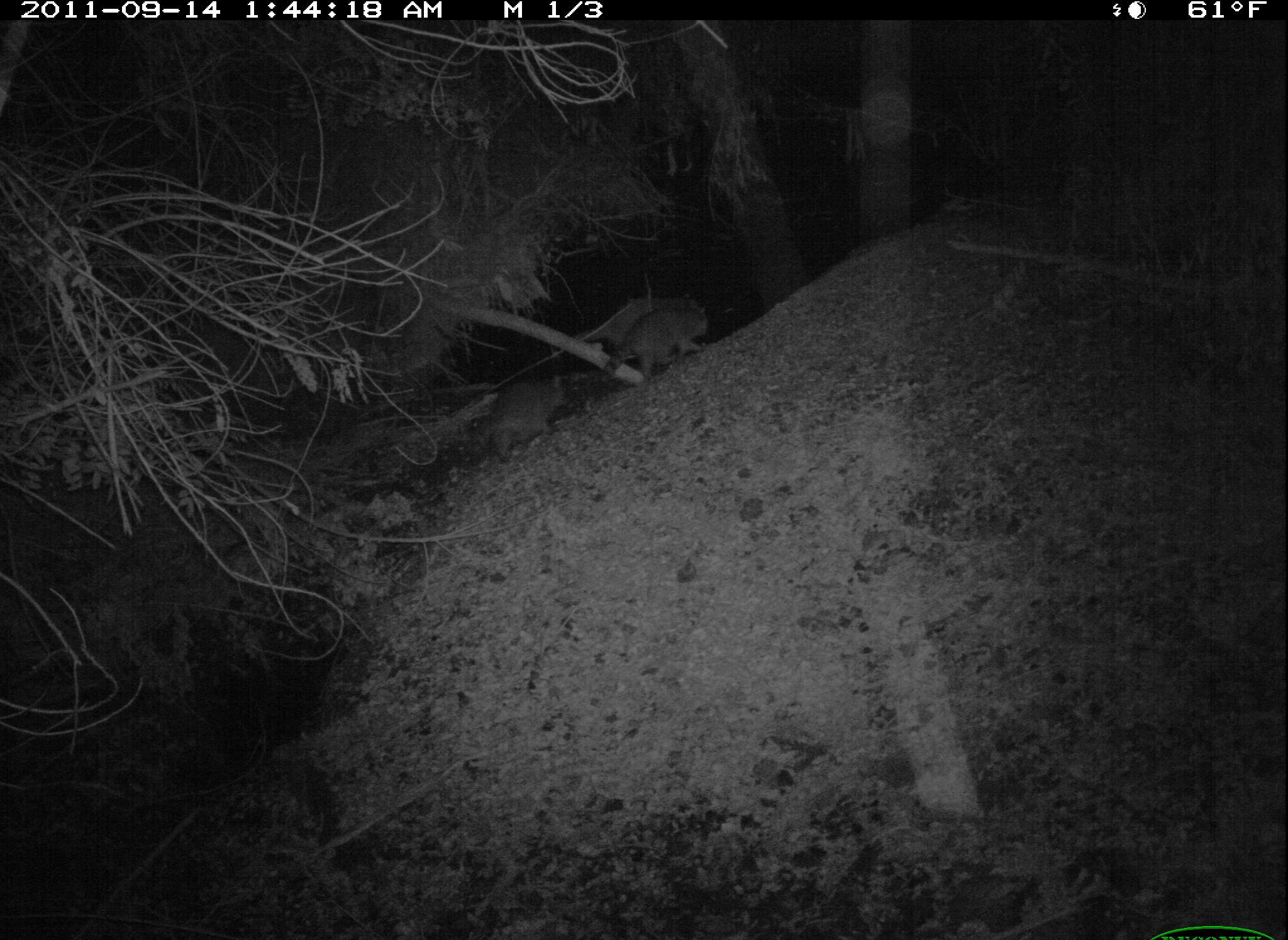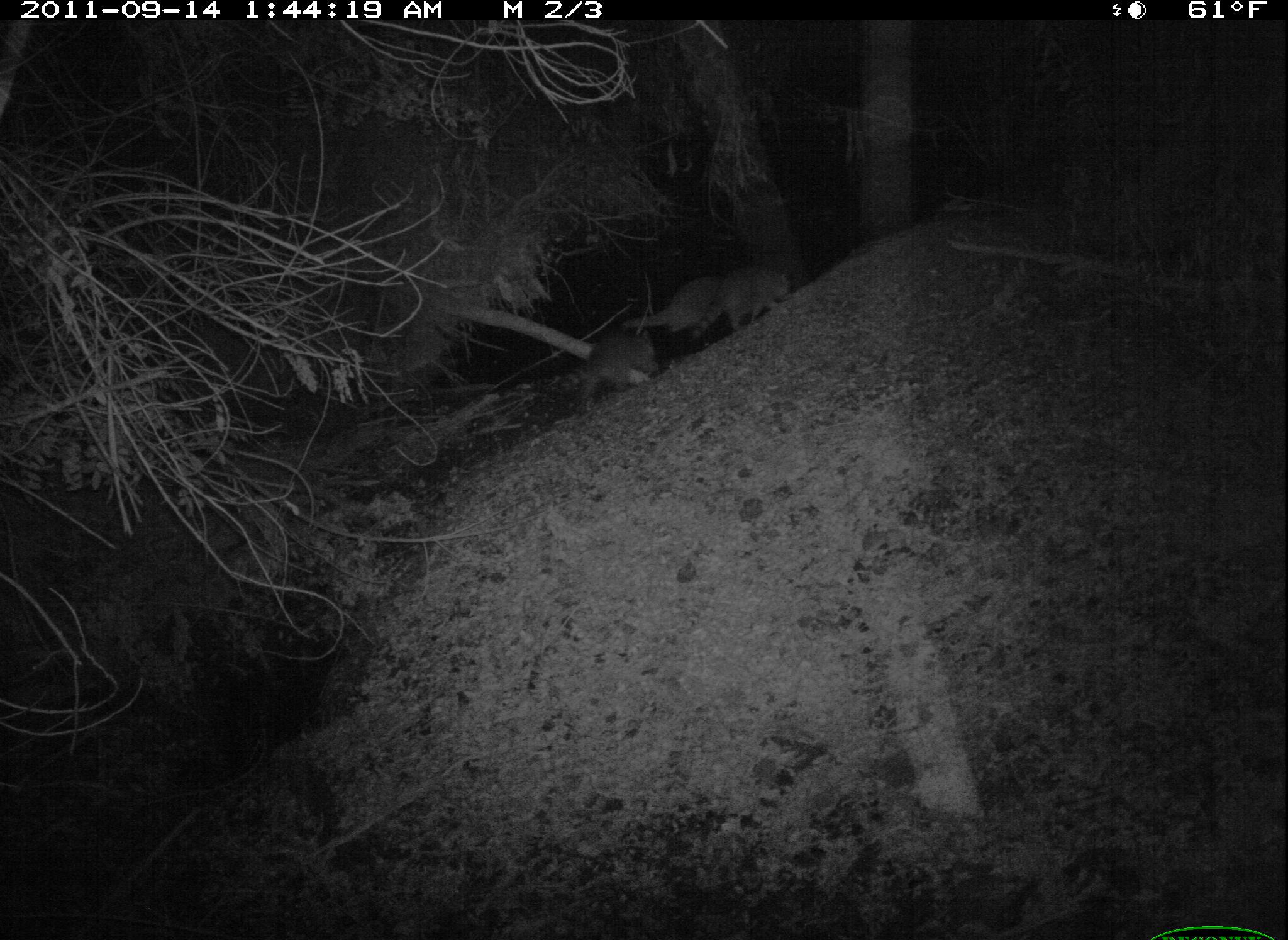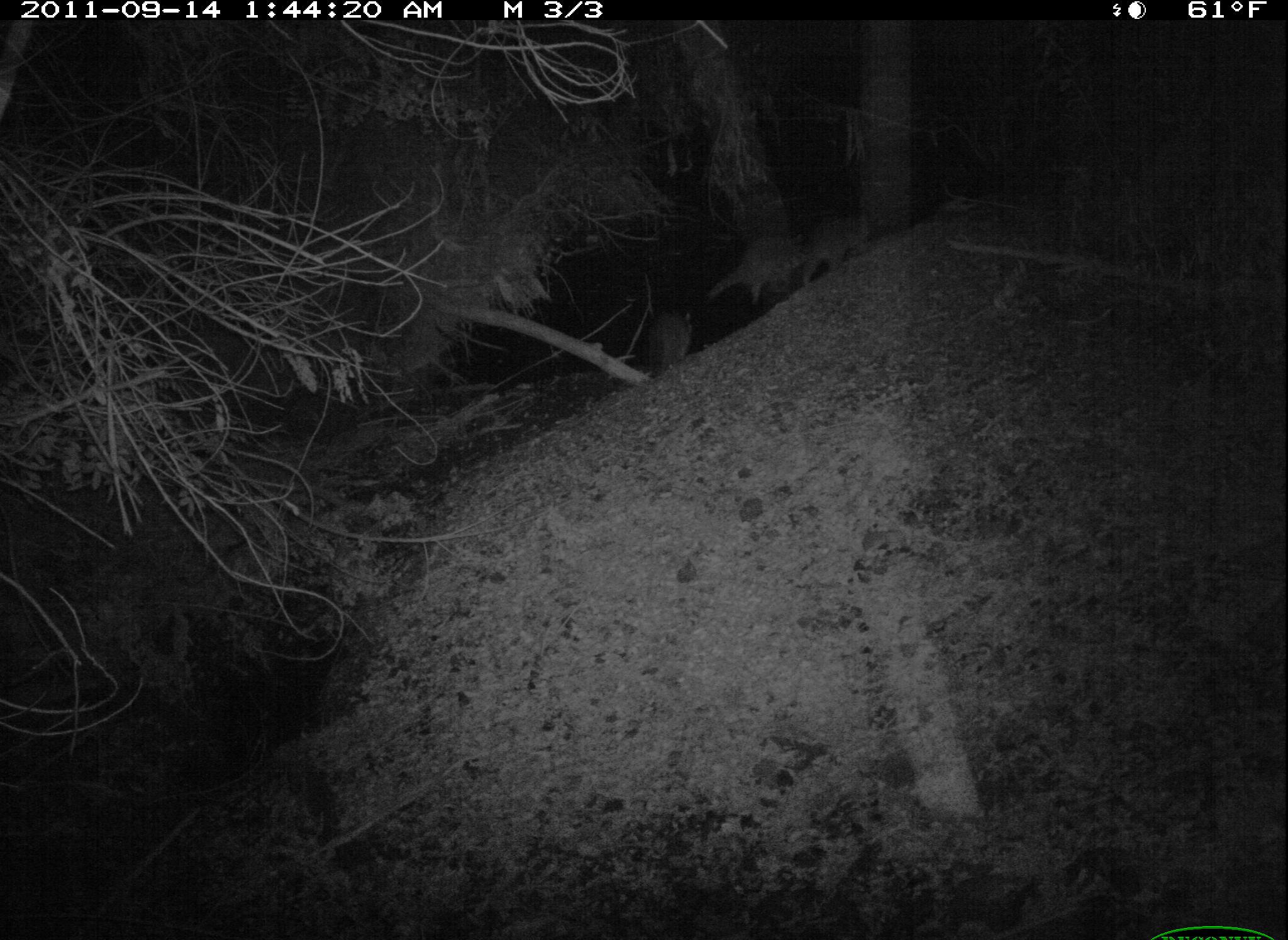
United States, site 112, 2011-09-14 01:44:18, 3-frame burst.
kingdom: Animalia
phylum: Chordata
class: Mammalia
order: Carnivora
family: Procyonidae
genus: Procyon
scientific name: Procyon lotor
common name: raccoon